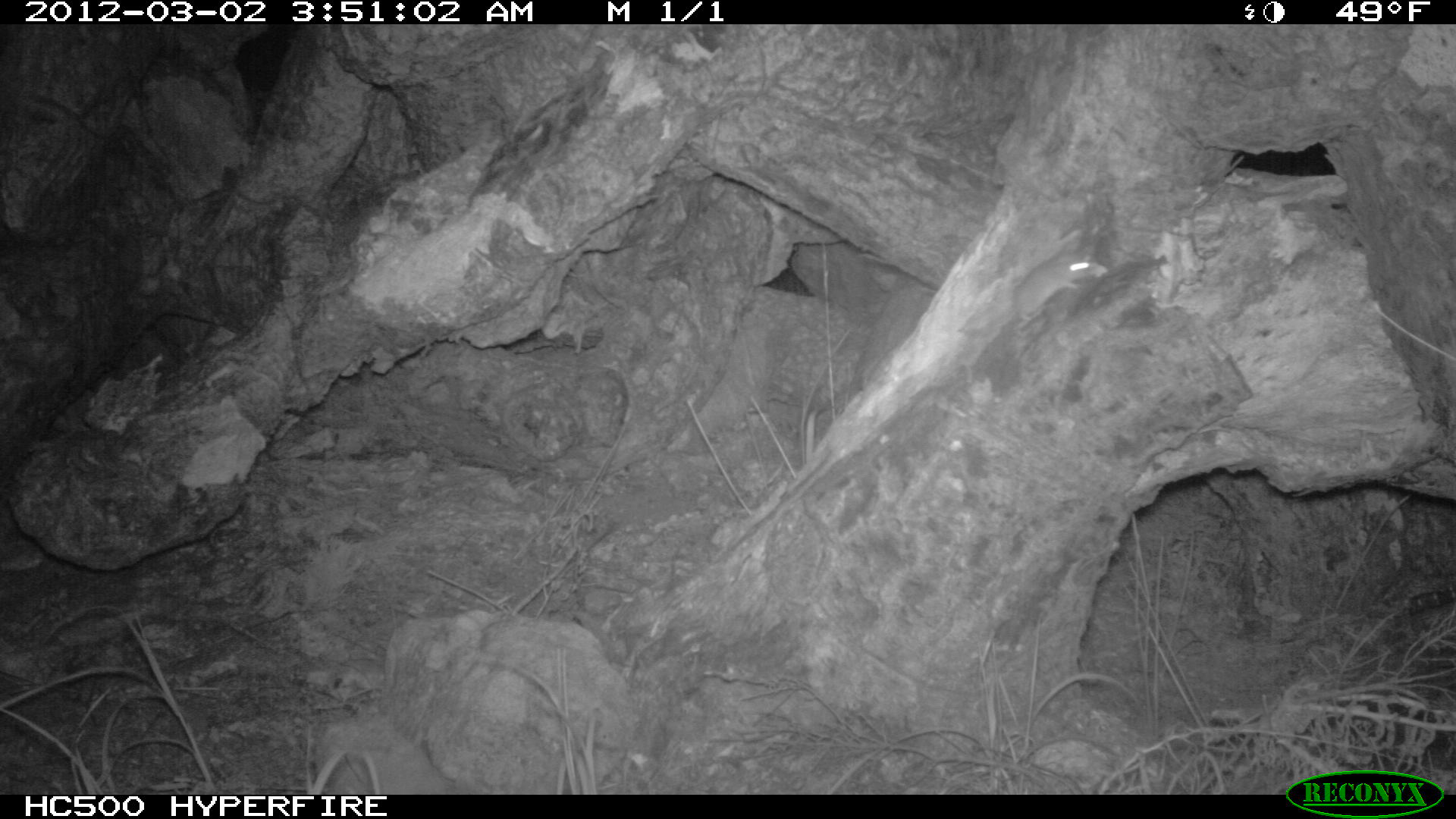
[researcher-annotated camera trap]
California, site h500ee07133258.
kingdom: Animalia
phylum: Chordata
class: Mammalia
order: Rodentia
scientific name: Rodentia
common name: rodent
Rodent (Rodentia).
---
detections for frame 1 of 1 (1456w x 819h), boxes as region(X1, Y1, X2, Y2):
rodent: region(1010, 245, 1096, 331)